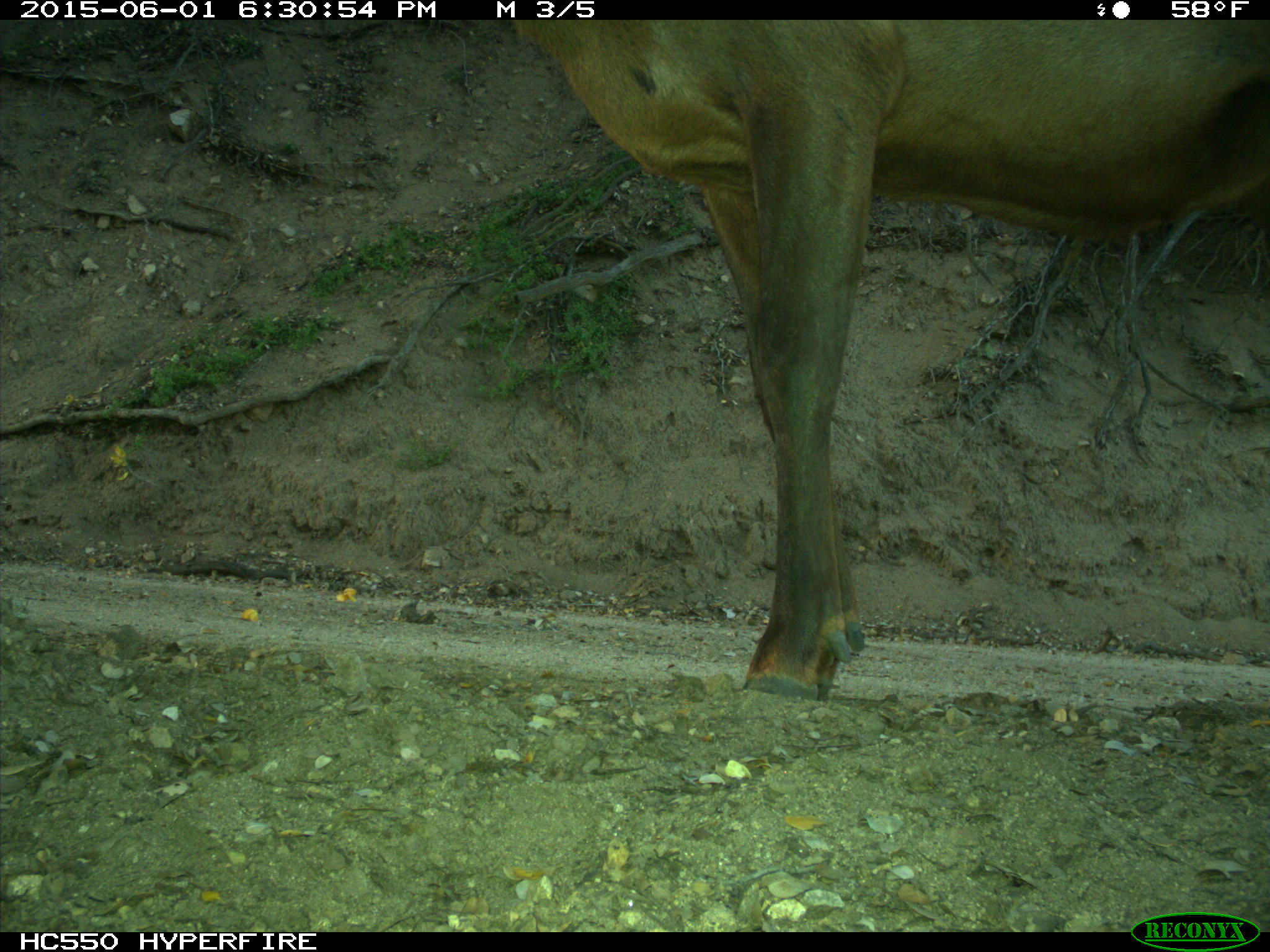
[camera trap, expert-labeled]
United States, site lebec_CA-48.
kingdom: Animalia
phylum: Chordata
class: Mammalia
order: Artiodactyla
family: Cervidae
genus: Cervus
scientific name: Cervus canadensis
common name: elk